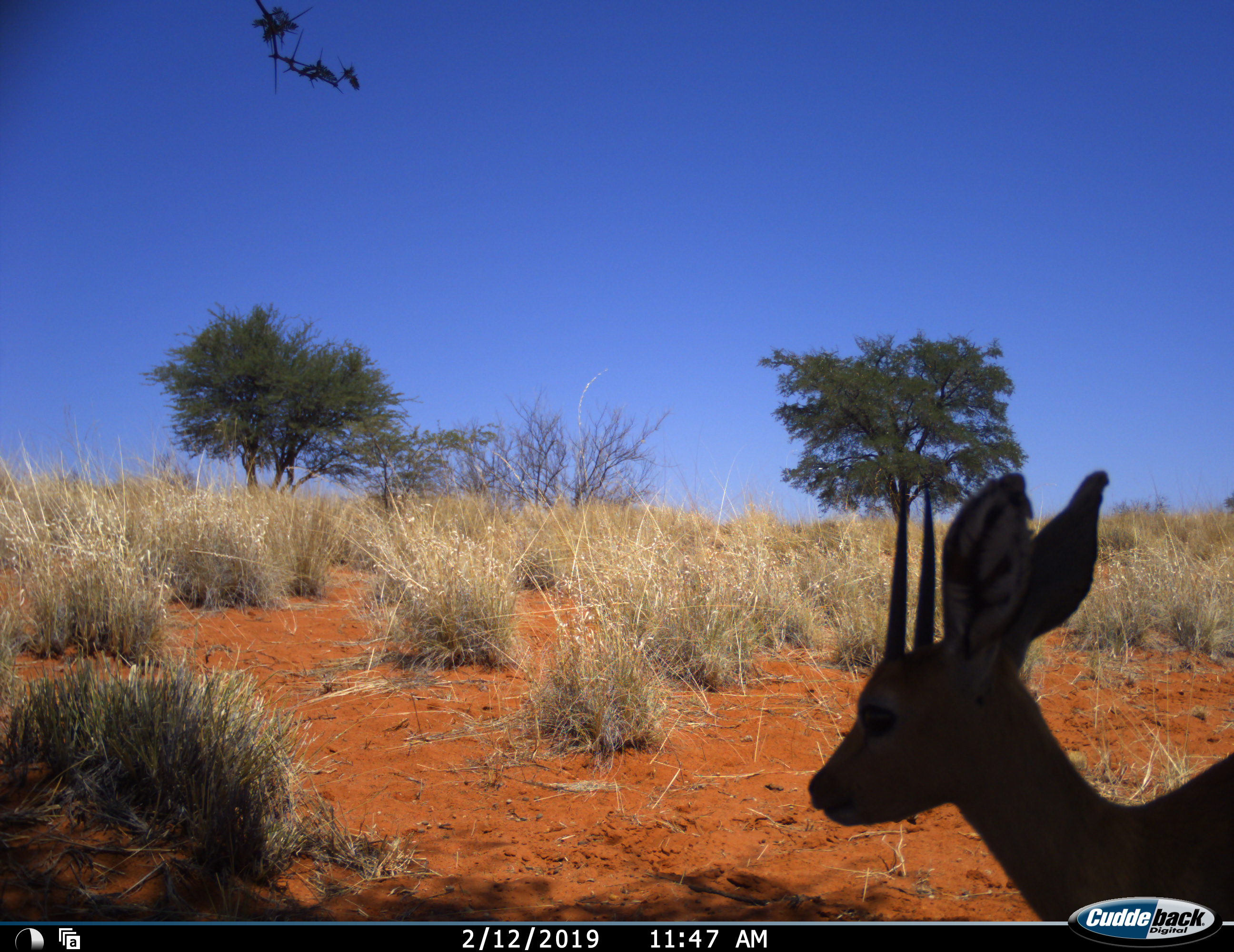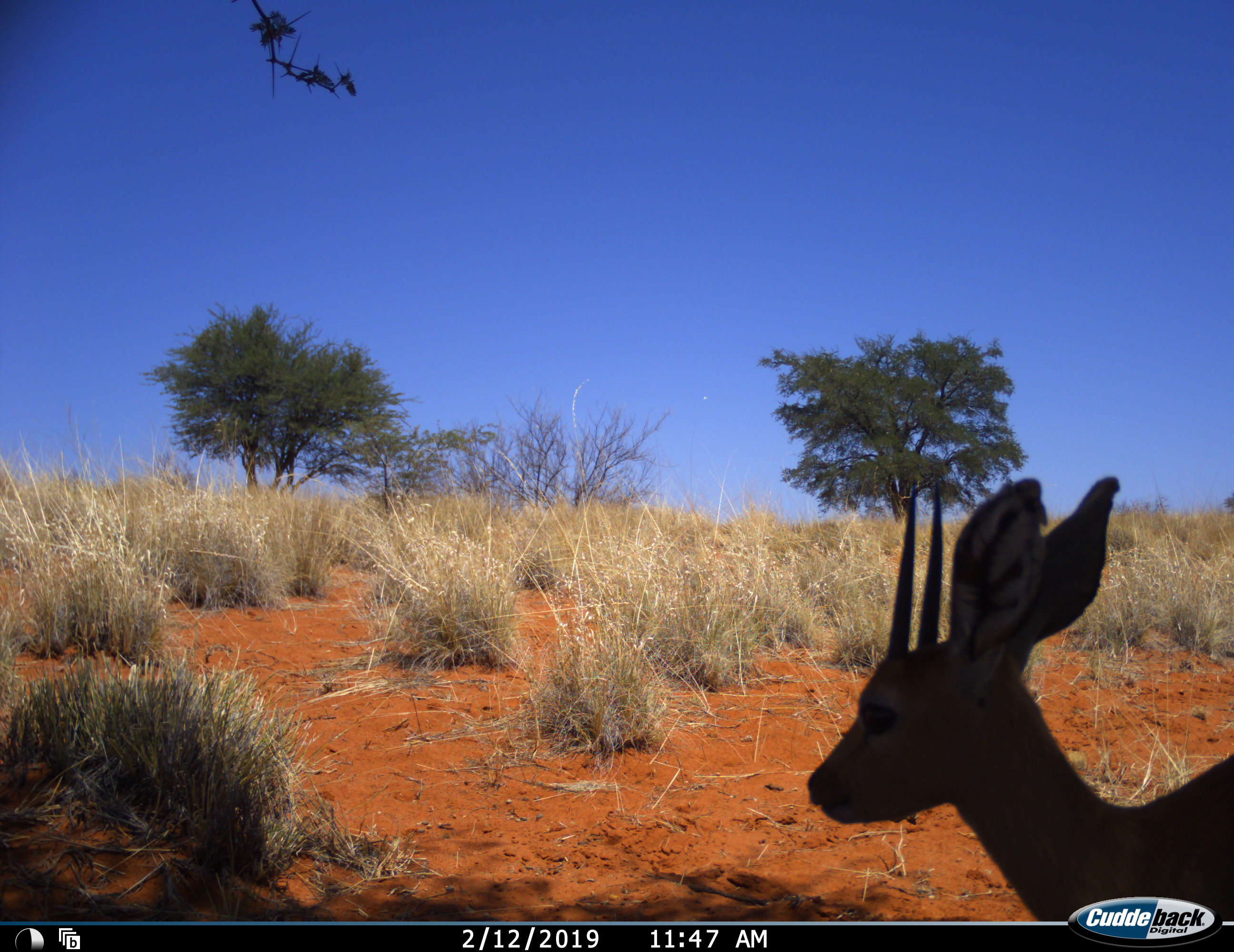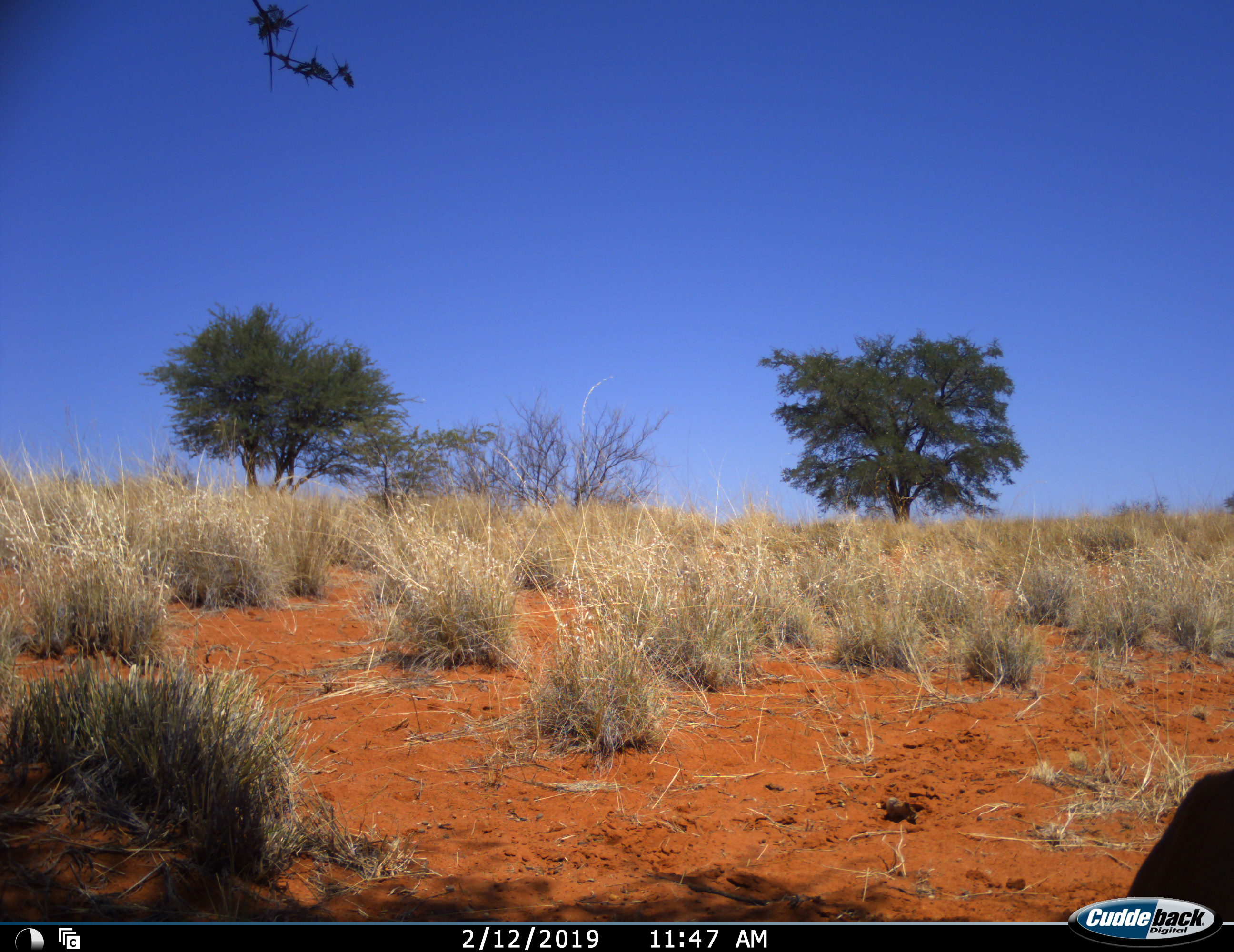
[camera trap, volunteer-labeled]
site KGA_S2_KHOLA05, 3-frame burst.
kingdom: Animalia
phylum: Chordata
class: Mammalia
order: Artiodactyla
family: Bovidae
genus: Raphicerus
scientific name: Raphicerus campestris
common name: steenbok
Steenbok (Raphicerus campestris), count 1. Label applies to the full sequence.